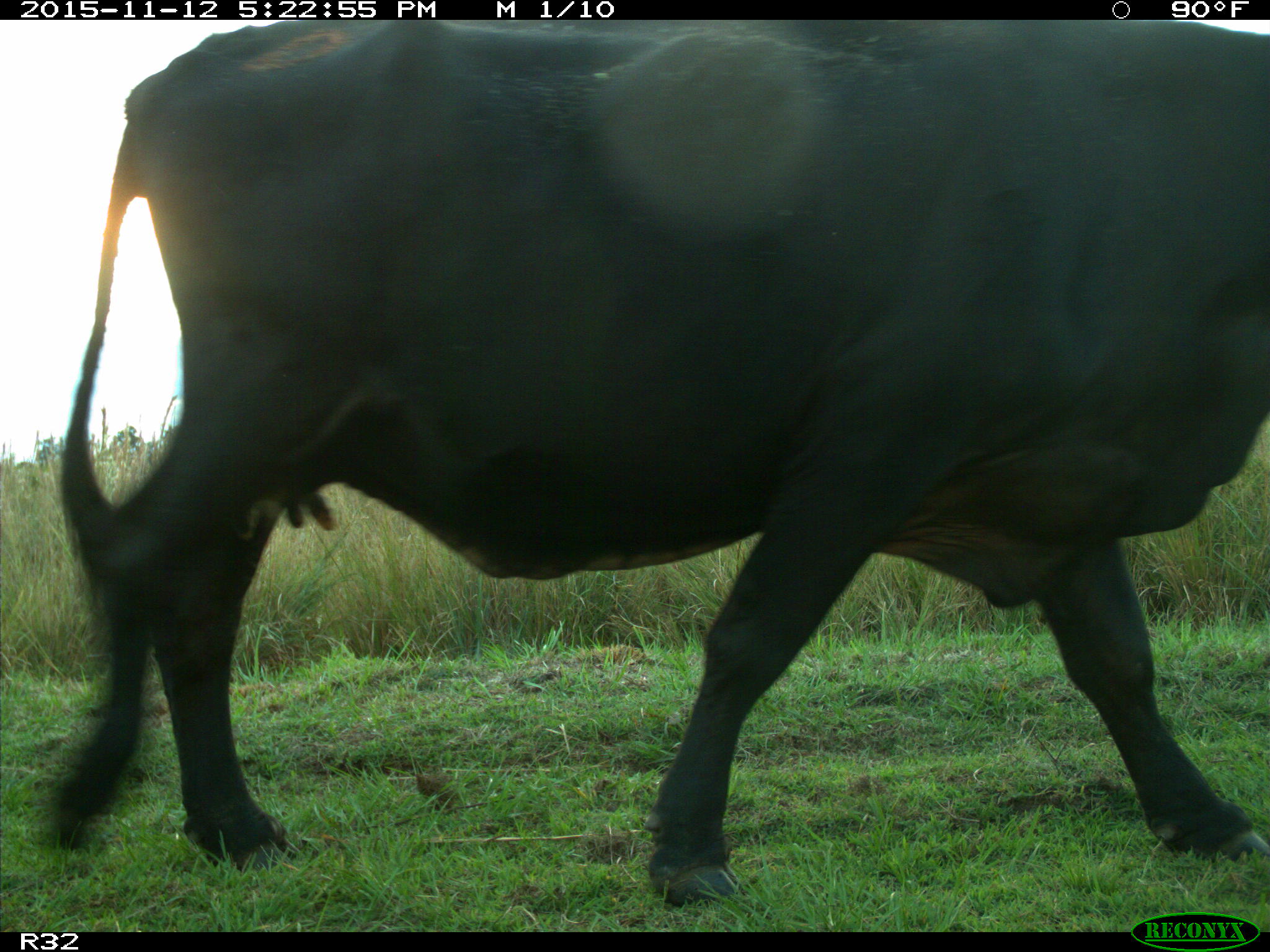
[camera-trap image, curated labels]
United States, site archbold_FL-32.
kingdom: Animalia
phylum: Chordata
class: Mammalia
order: Artiodactyla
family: Bovidae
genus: Bos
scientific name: Bos taurus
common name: domestic cow